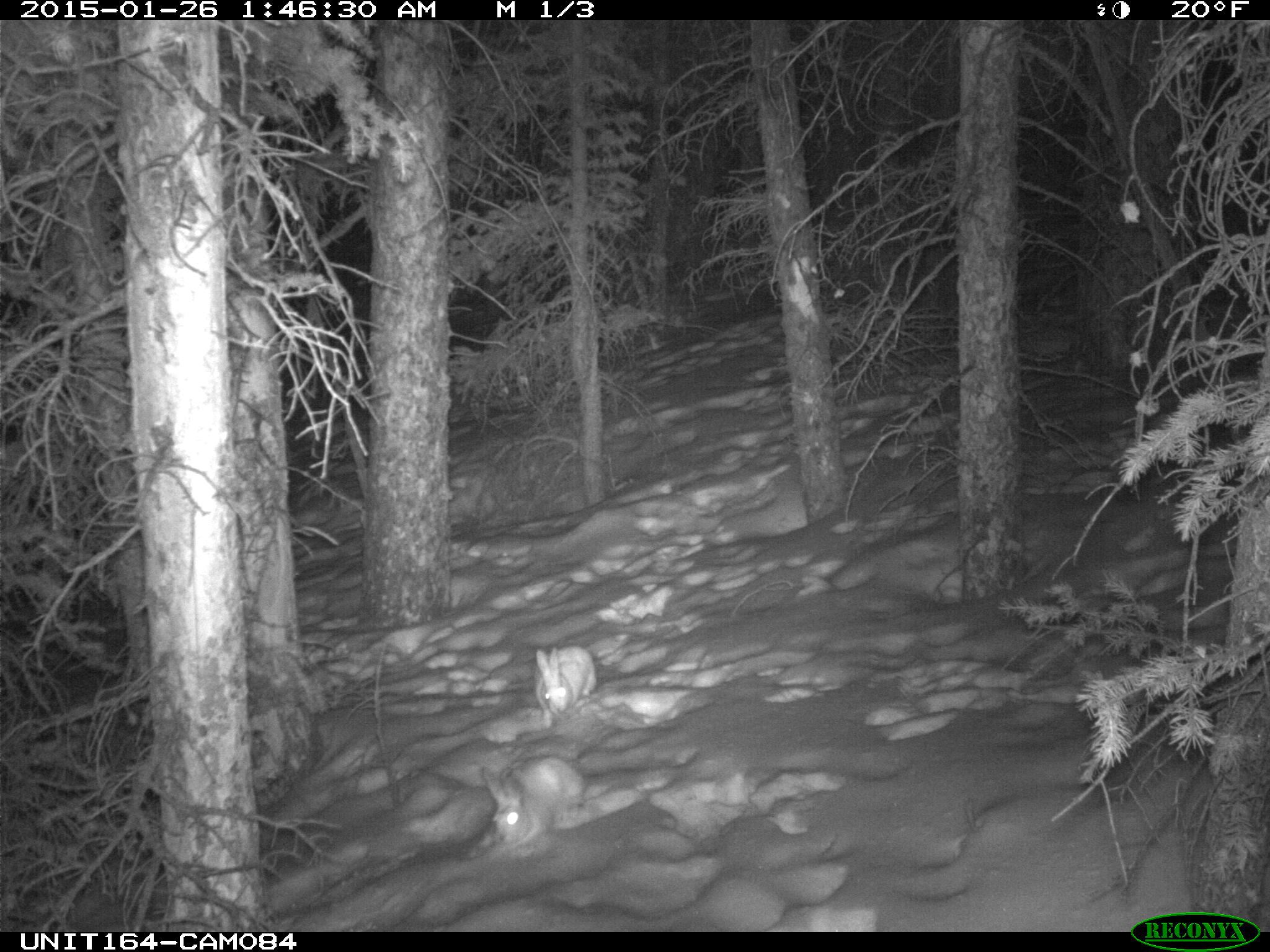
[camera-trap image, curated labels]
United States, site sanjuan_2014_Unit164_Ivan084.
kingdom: Animalia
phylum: Chordata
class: Mammalia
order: Lagomorpha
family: Leporidae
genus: Lepus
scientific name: Lepus americanus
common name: snowshoe hare